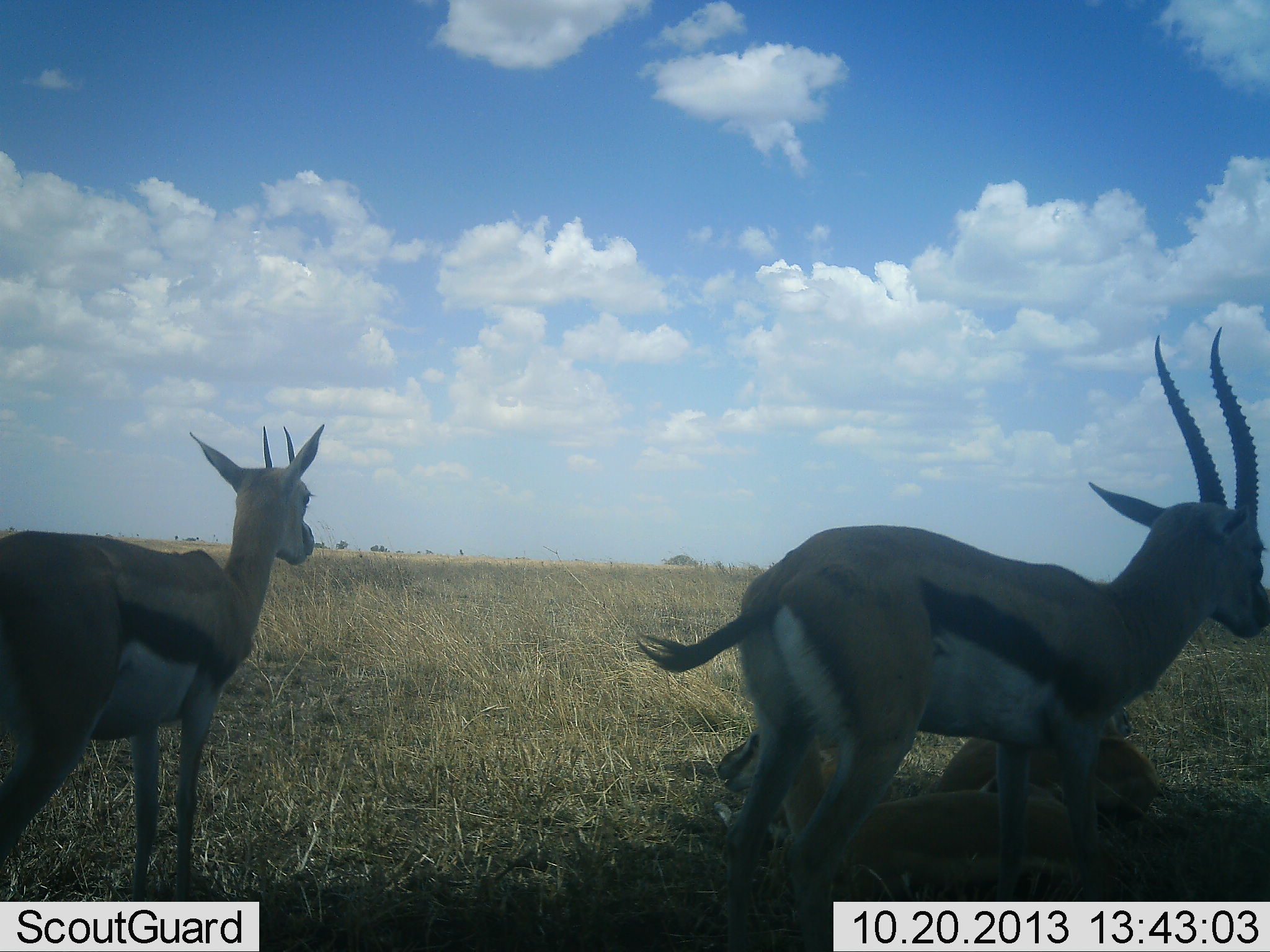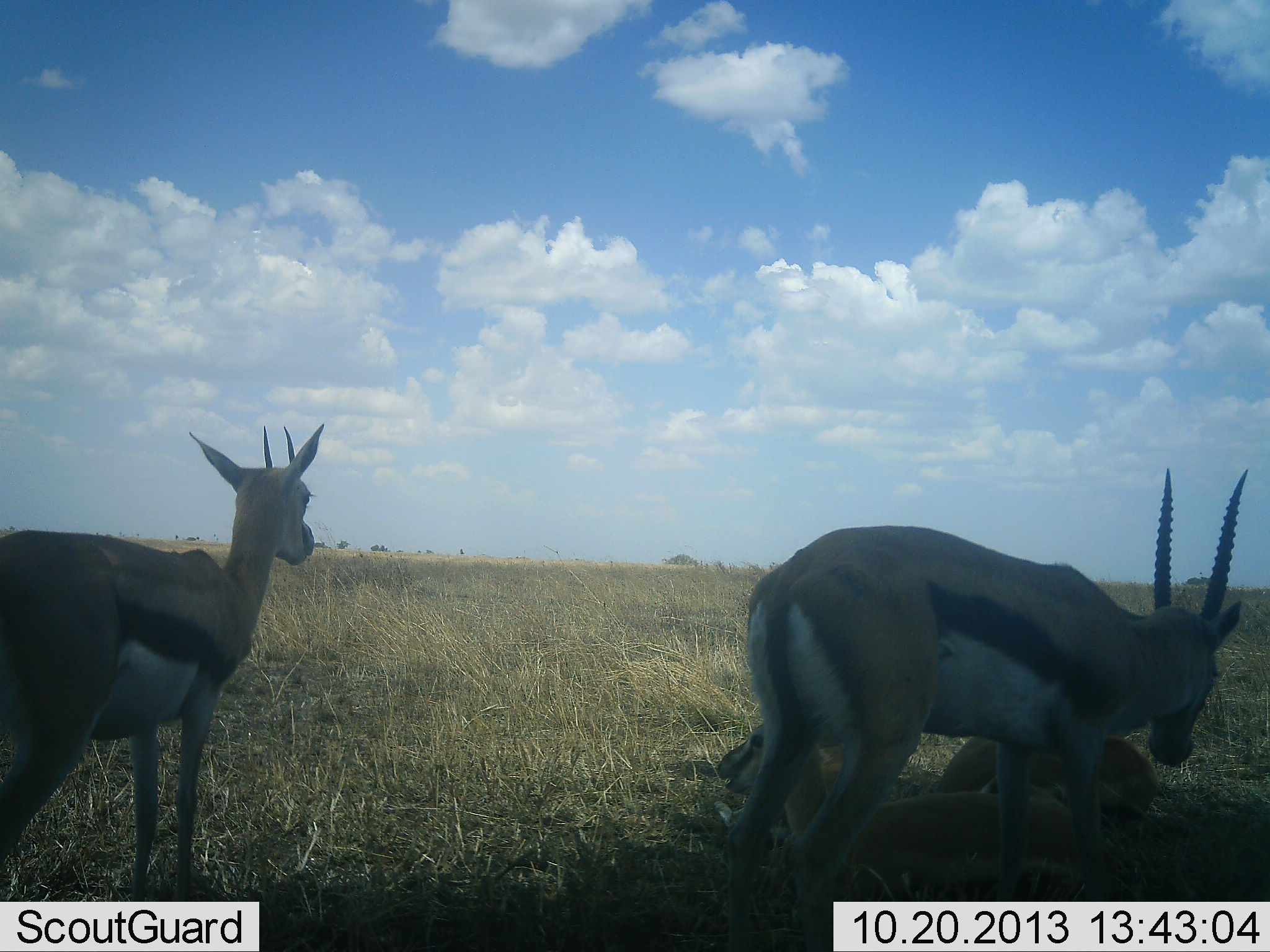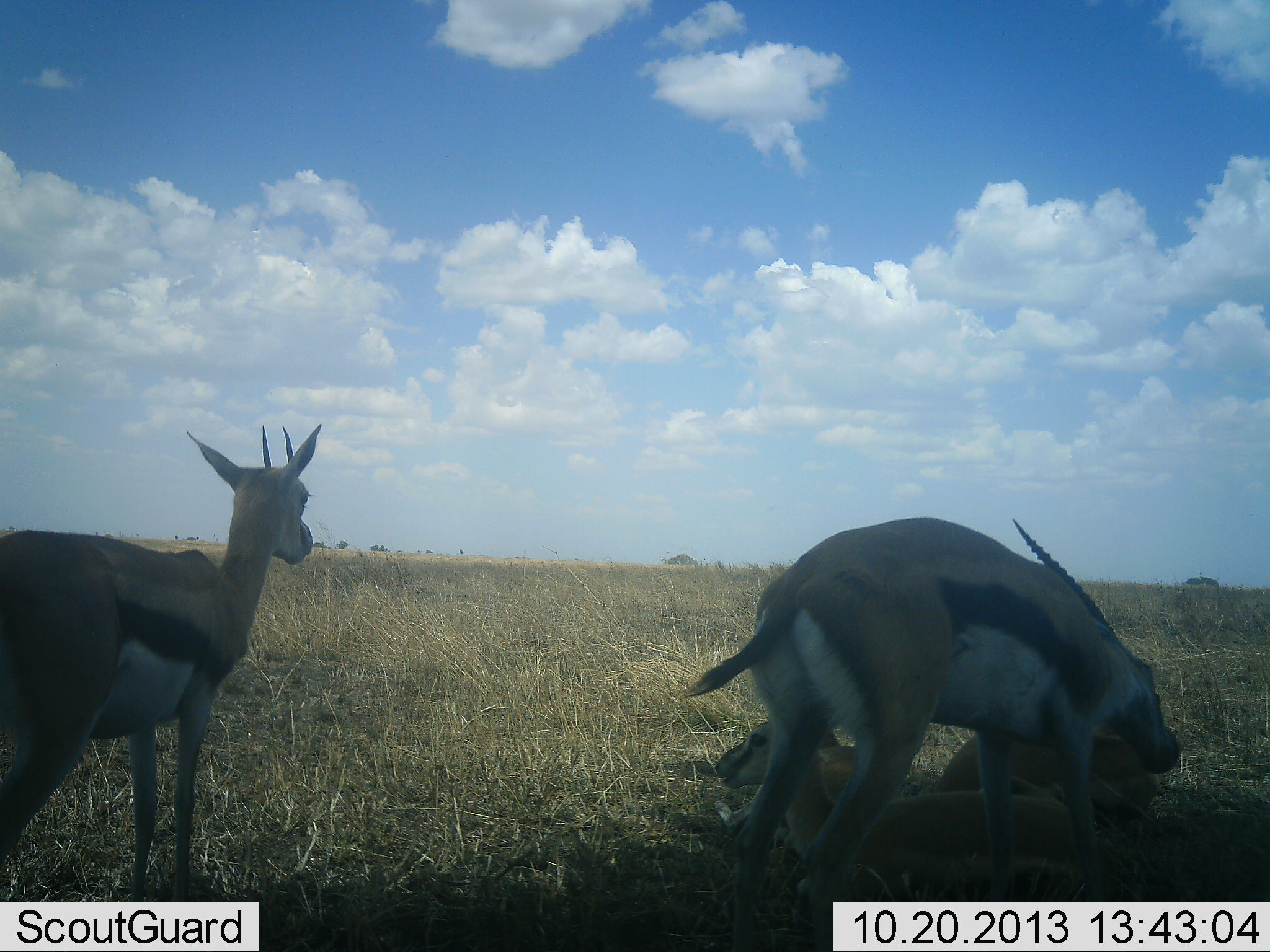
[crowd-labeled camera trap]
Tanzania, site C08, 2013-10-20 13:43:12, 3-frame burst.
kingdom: Animalia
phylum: Chordata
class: Mammalia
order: Artiodactyla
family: Bovidae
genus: Eudorcas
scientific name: Eudorcas thomsonii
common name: thomson's gazelle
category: gazellethomsons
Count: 4.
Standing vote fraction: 90%.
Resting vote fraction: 80%.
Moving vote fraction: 0%.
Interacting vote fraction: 20%.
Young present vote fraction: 50%.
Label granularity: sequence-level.